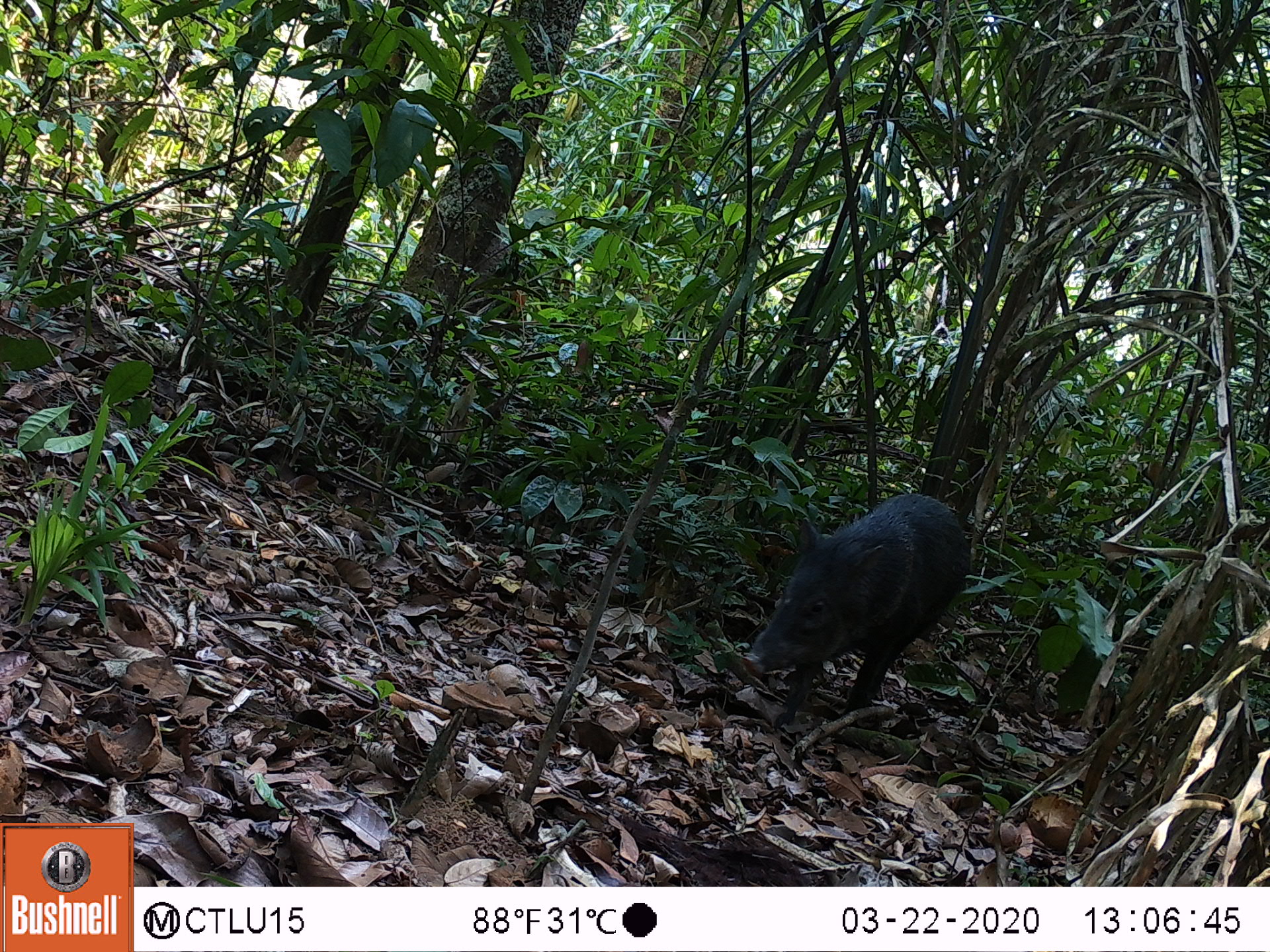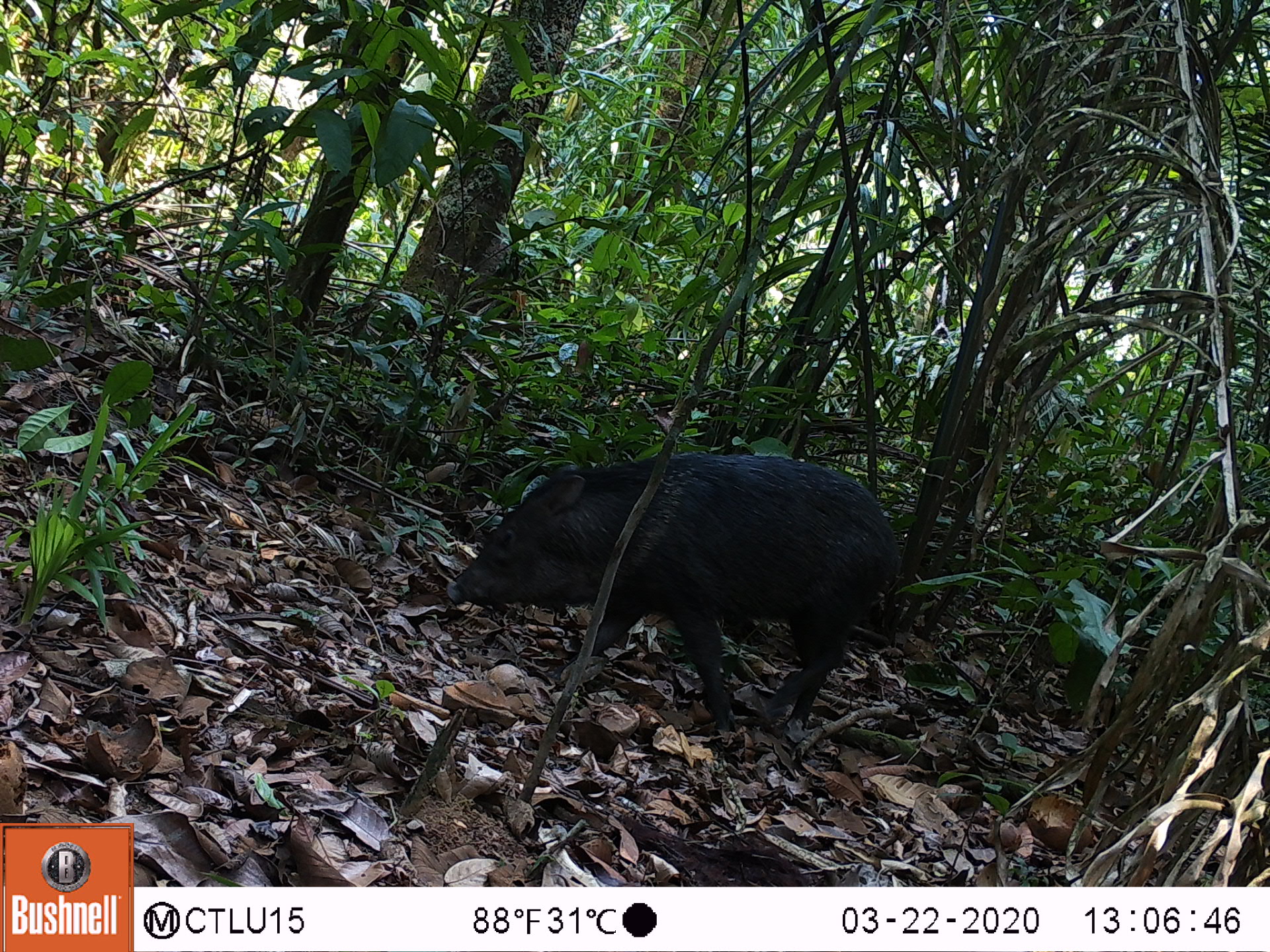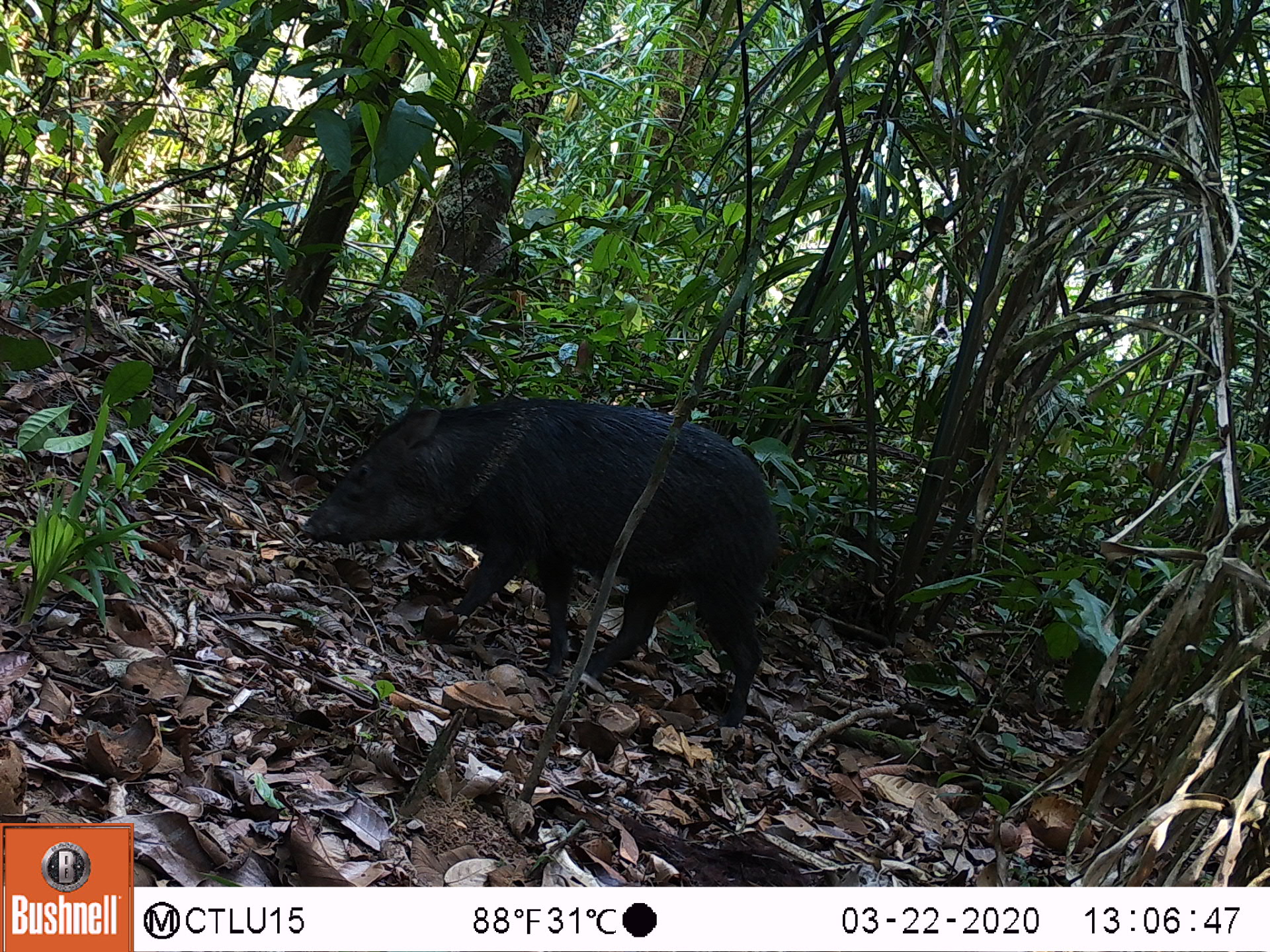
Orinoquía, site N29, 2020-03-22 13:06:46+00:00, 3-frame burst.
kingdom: Animalia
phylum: Chordata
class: Mammalia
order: Artiodactyla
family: Tayassuidae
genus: Pecari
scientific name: Pecari tajacu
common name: collared peccary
Collared peccary (Pecari tajacu).